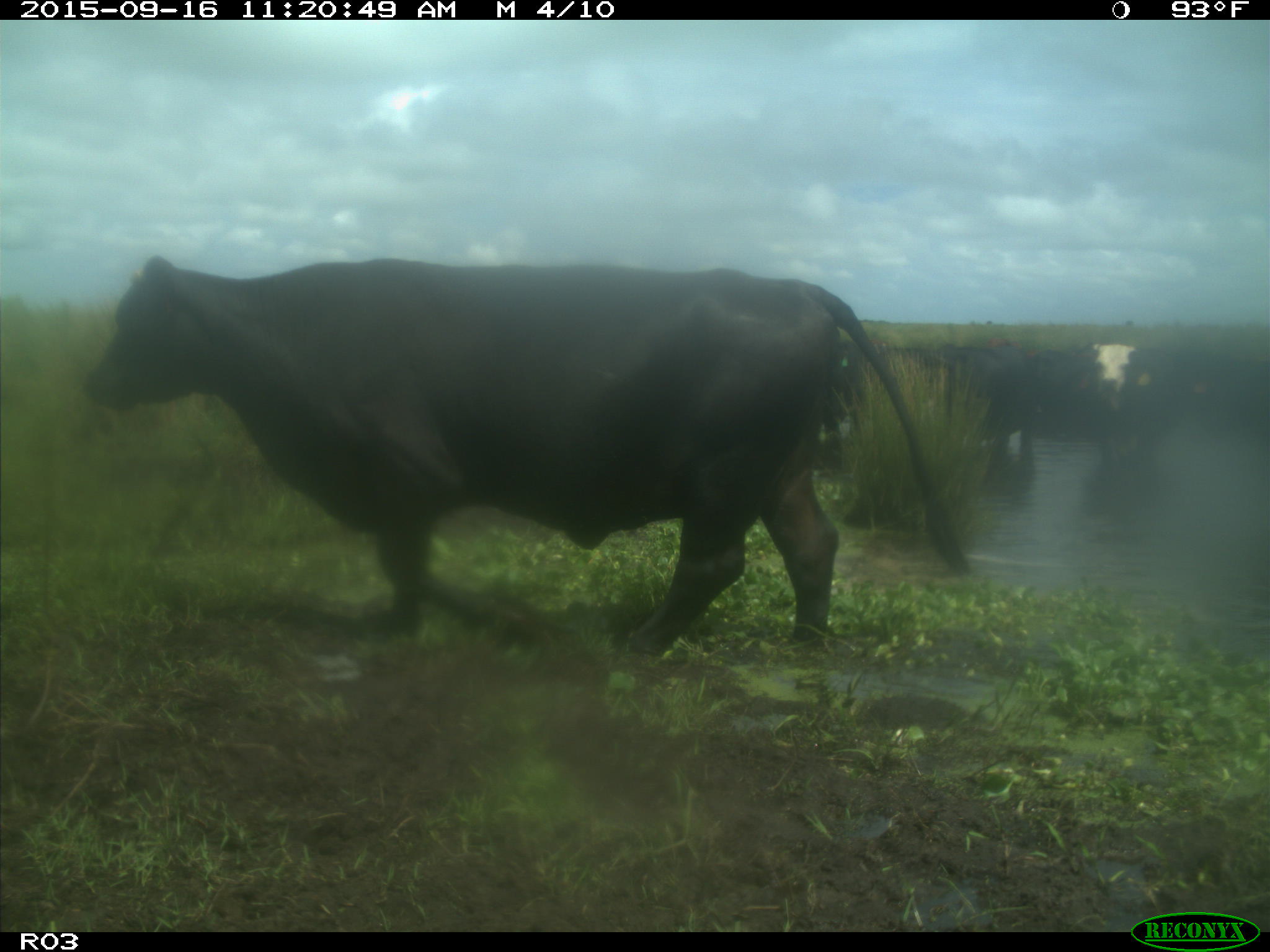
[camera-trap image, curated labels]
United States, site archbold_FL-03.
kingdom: Animalia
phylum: Chordata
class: Mammalia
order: Artiodactyla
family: Bovidae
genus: Bos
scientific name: Bos taurus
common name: domestic cow